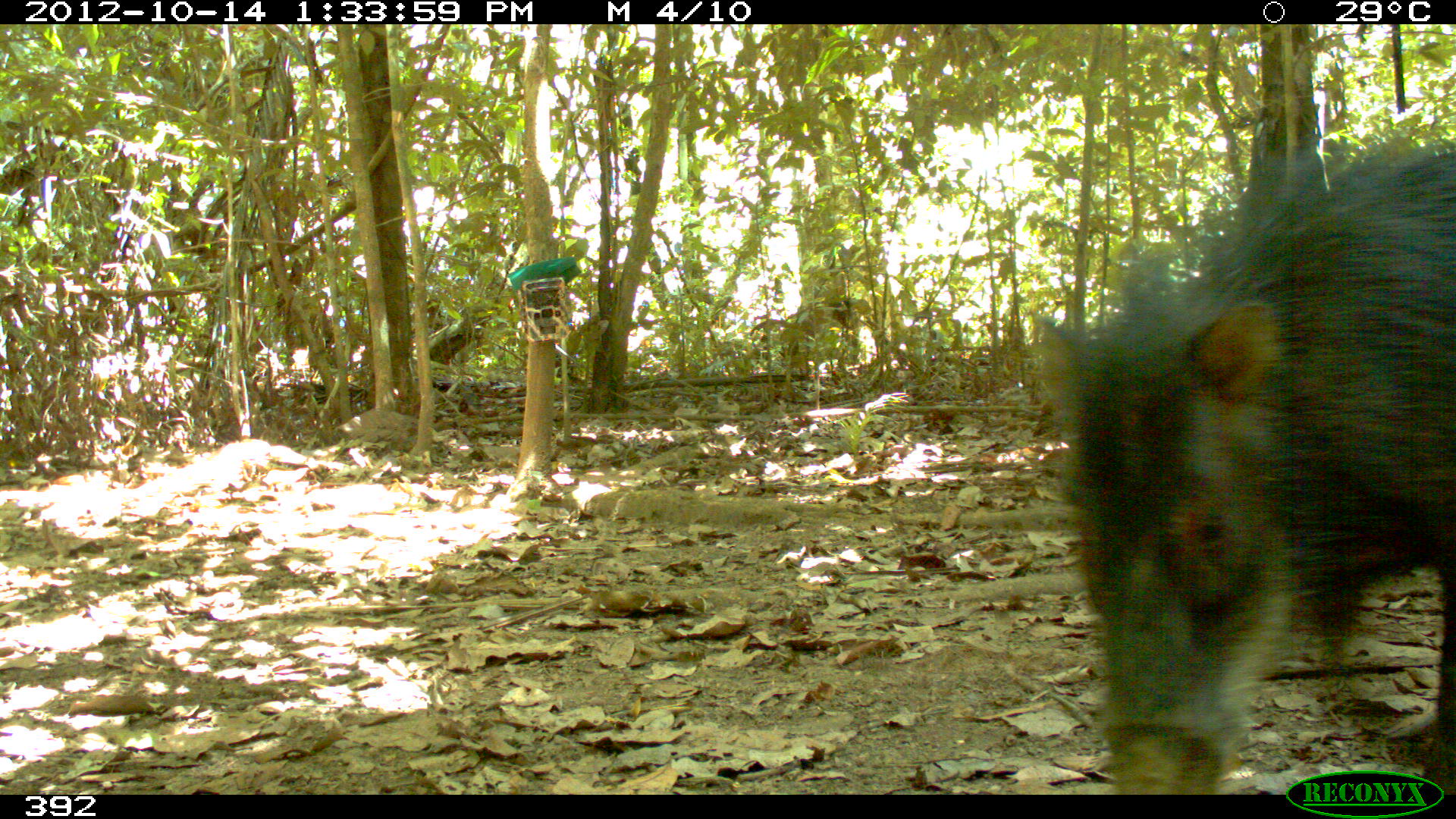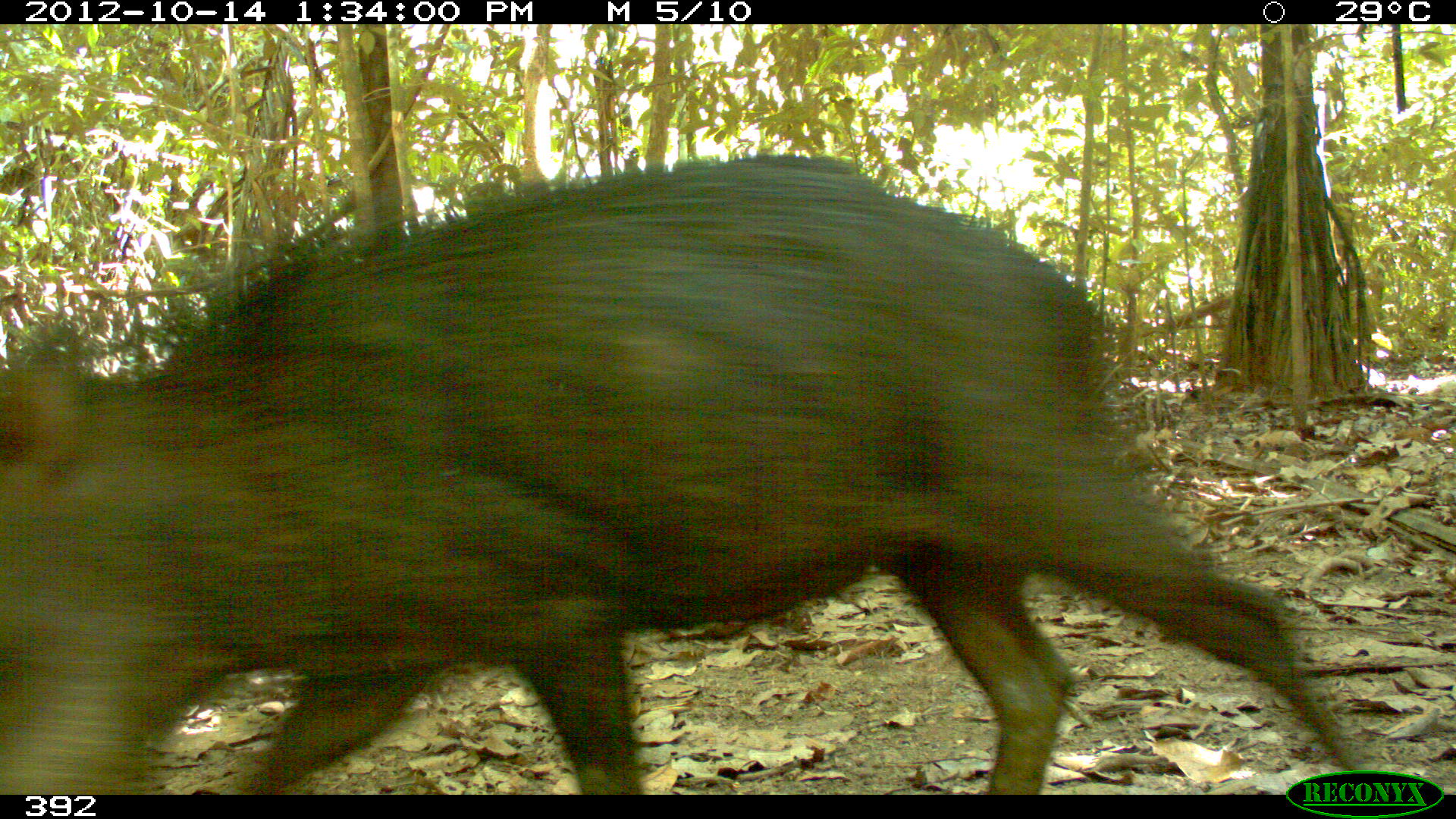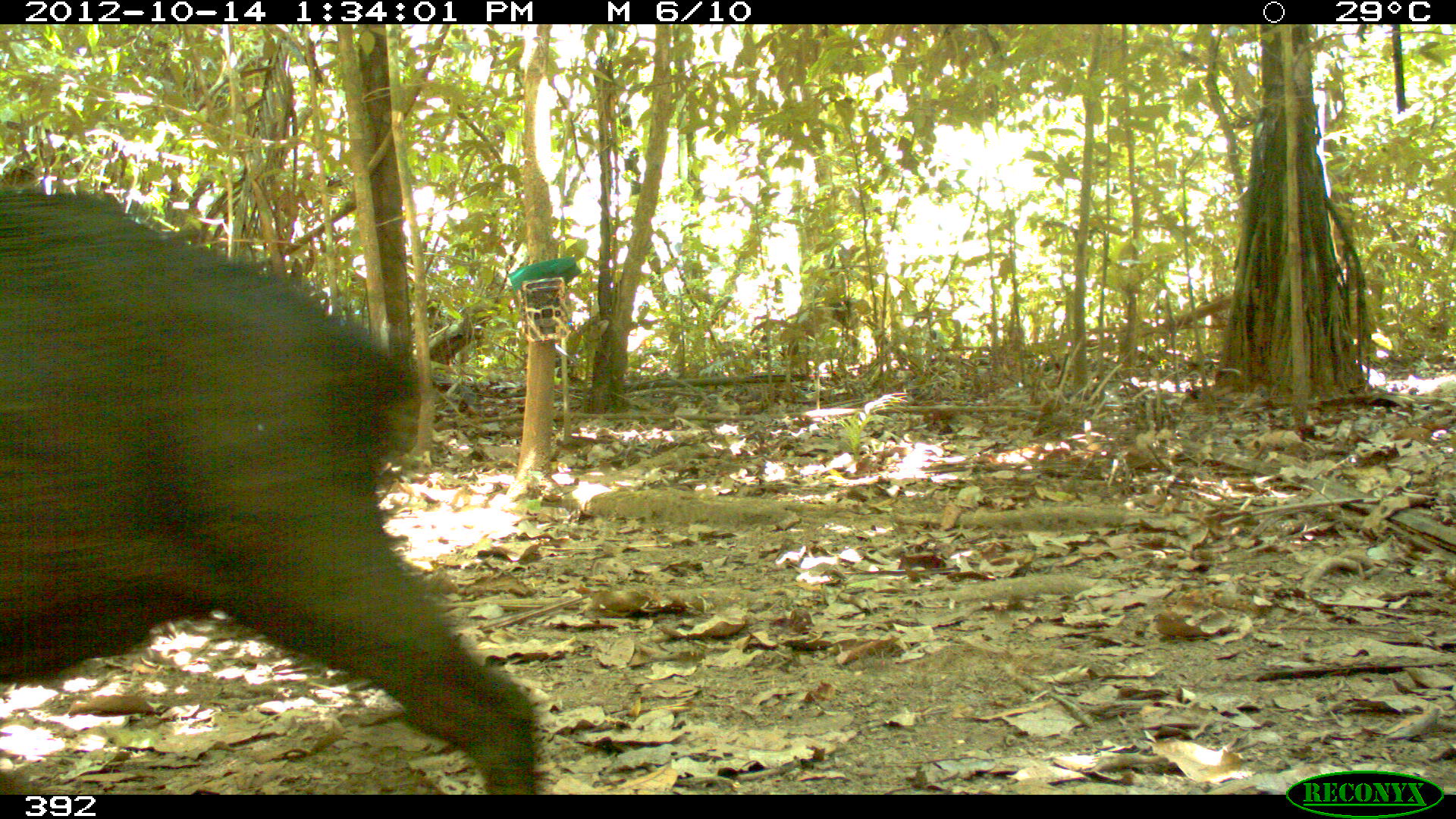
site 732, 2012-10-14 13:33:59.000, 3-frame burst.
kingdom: Animalia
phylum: Chordata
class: Mammalia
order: Artiodactyla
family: Tayassuidae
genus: Tayassu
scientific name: Tayassu pecari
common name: white-lipped peccary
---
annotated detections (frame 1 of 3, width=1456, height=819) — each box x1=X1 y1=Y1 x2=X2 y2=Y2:
tayassu pecari: x1=1030 y1=128 x2=1456 y2=793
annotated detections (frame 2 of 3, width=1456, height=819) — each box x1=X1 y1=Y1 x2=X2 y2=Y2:
tayassu pecari: x1=0 y1=154 x2=1370 y2=794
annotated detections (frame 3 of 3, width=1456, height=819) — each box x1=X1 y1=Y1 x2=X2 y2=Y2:
tayassu pecari: x1=0 y1=180 x2=539 y2=794